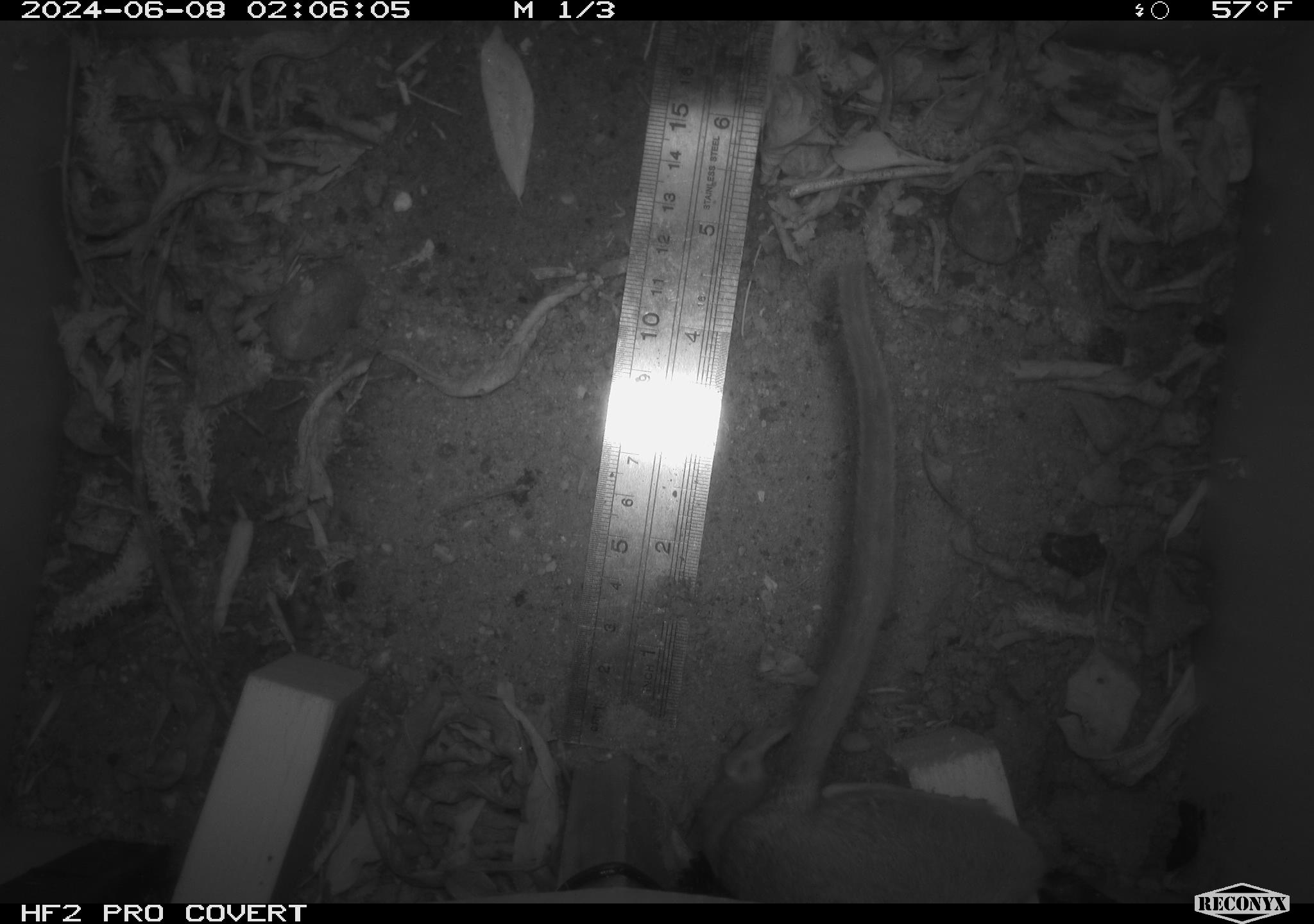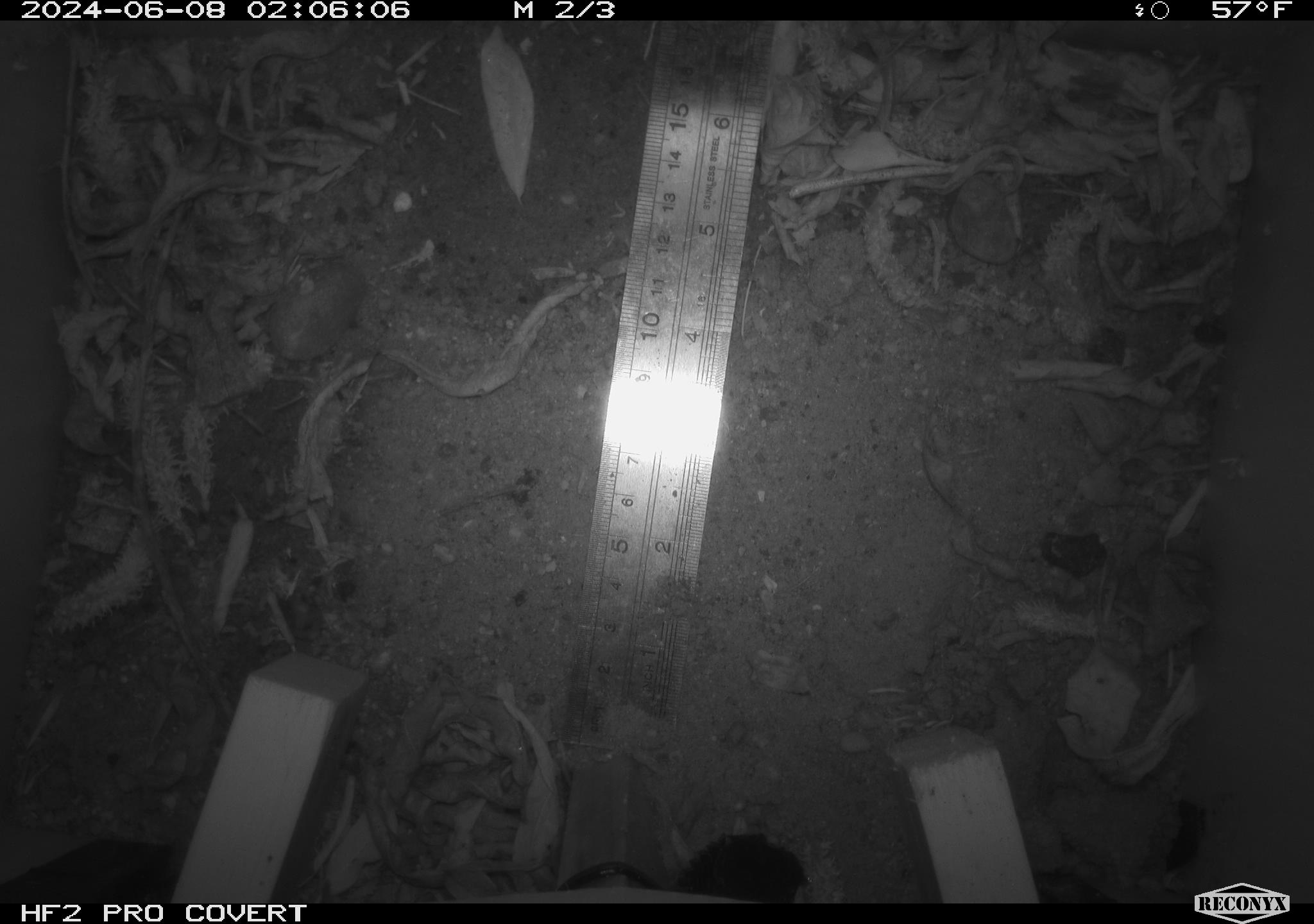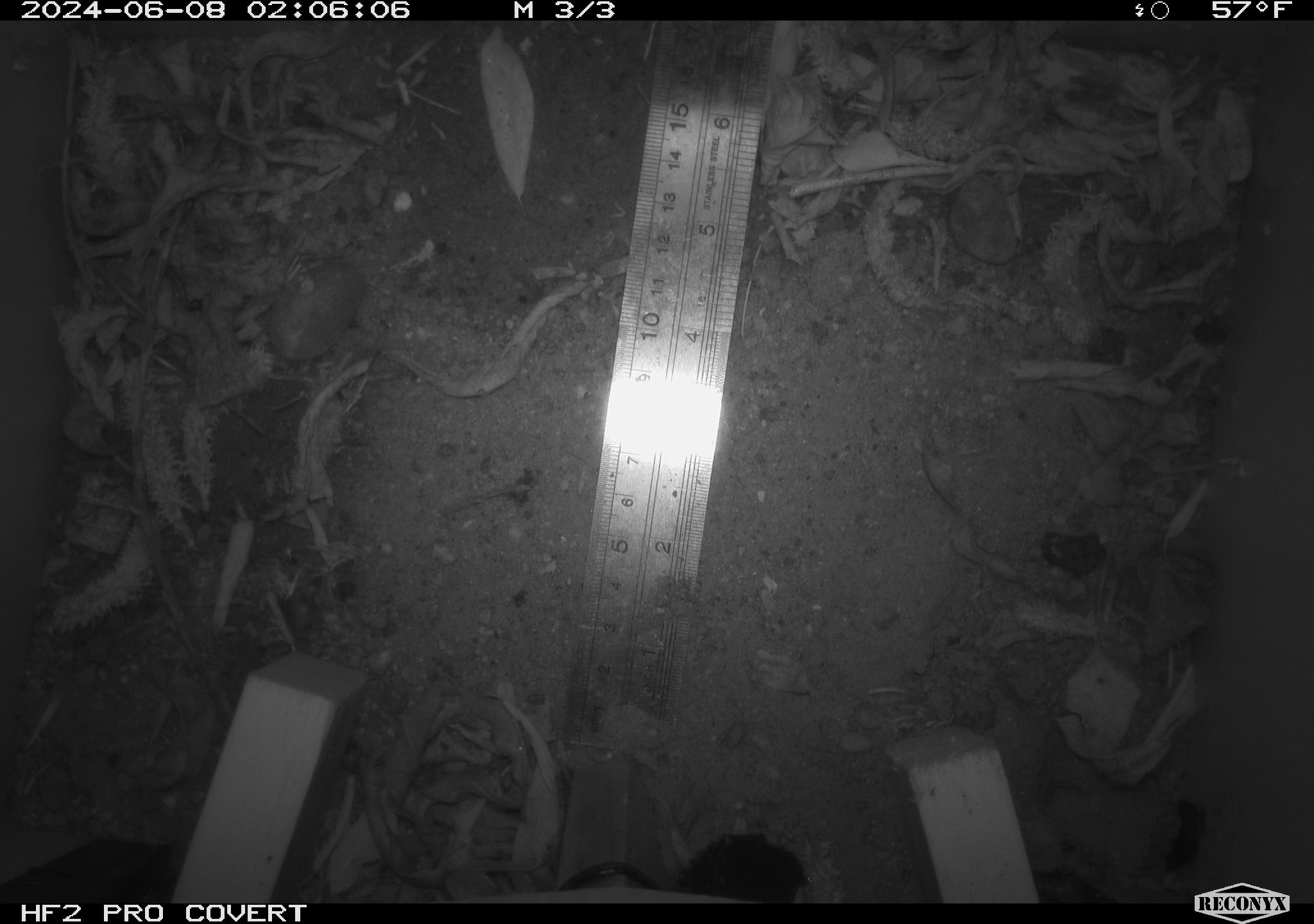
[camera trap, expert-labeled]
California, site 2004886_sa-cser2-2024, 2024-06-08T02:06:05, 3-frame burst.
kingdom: Animalia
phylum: Chordata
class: Mammalia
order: Rodentia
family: Muridae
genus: Rattus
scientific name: Rattus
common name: rat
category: rattus species